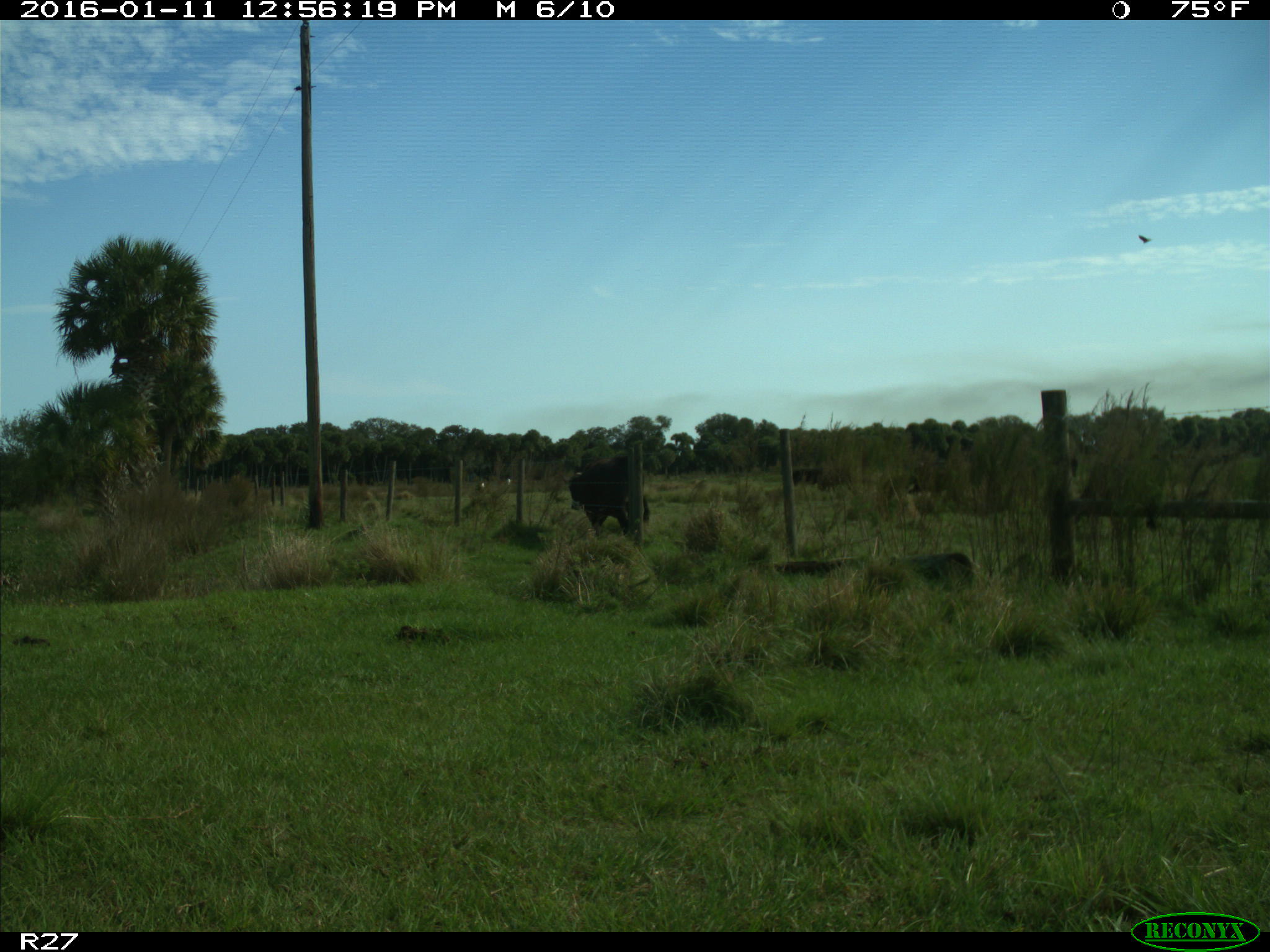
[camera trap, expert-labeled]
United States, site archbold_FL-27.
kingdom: Animalia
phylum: Chordata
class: Mammalia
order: Artiodactyla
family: Bovidae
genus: Bos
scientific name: Bos taurus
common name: domestic cow